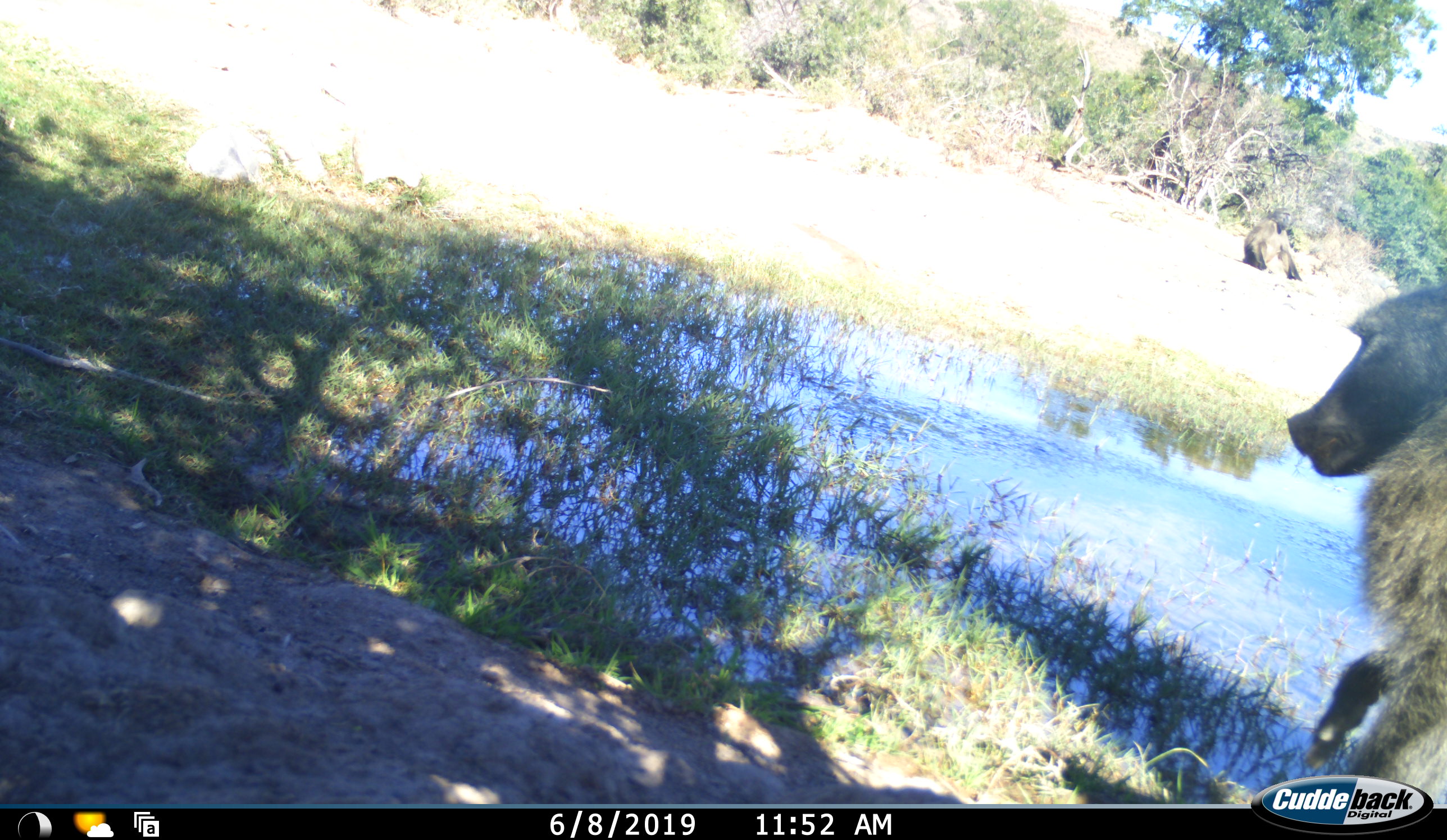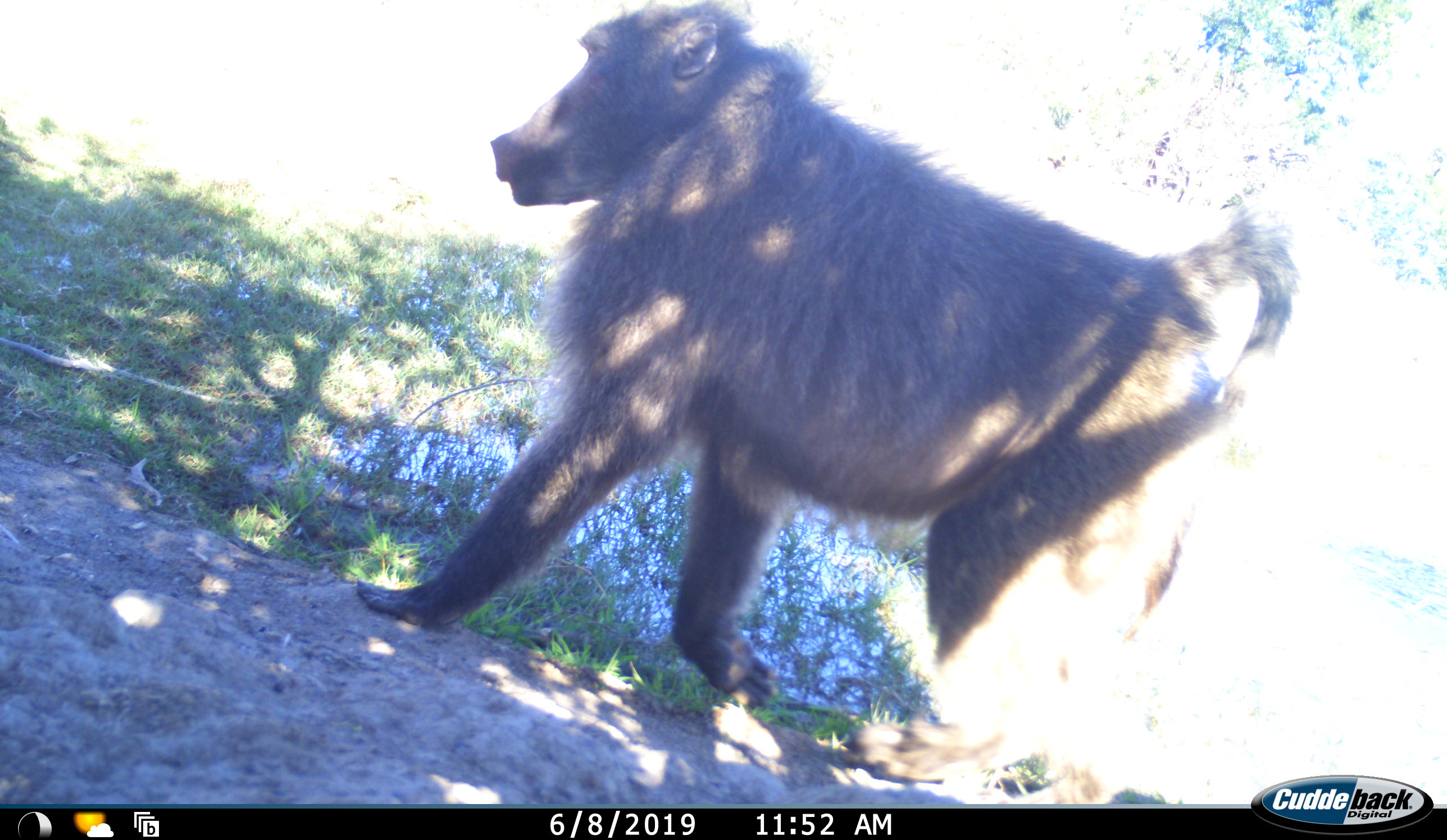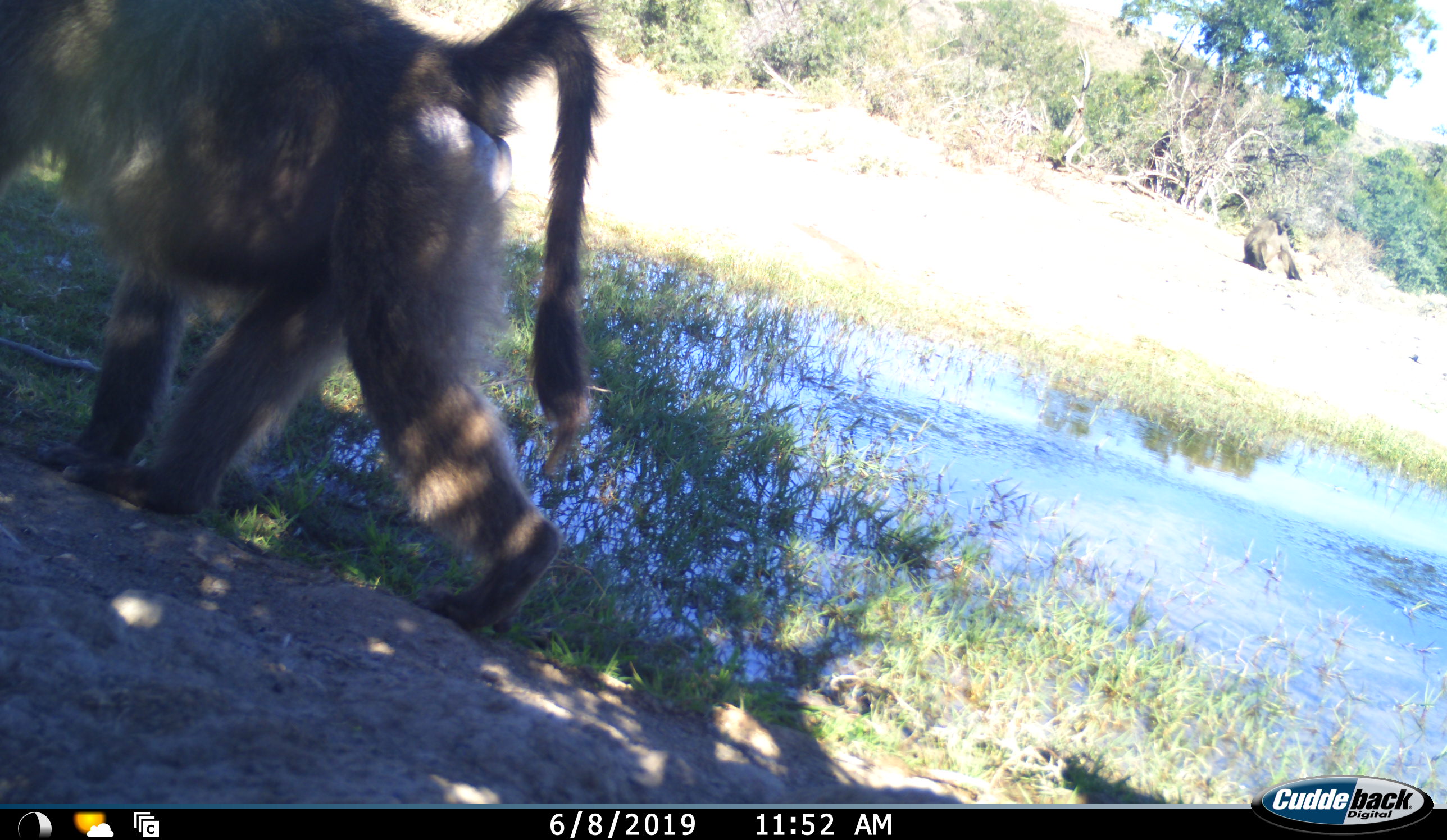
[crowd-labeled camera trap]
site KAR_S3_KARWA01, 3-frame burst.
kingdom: Animalia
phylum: Chordata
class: Mammalia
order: Primates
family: Cercopithecidae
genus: Papio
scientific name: Papio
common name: baboon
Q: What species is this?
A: Baboon (Papio).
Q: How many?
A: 2.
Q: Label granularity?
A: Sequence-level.